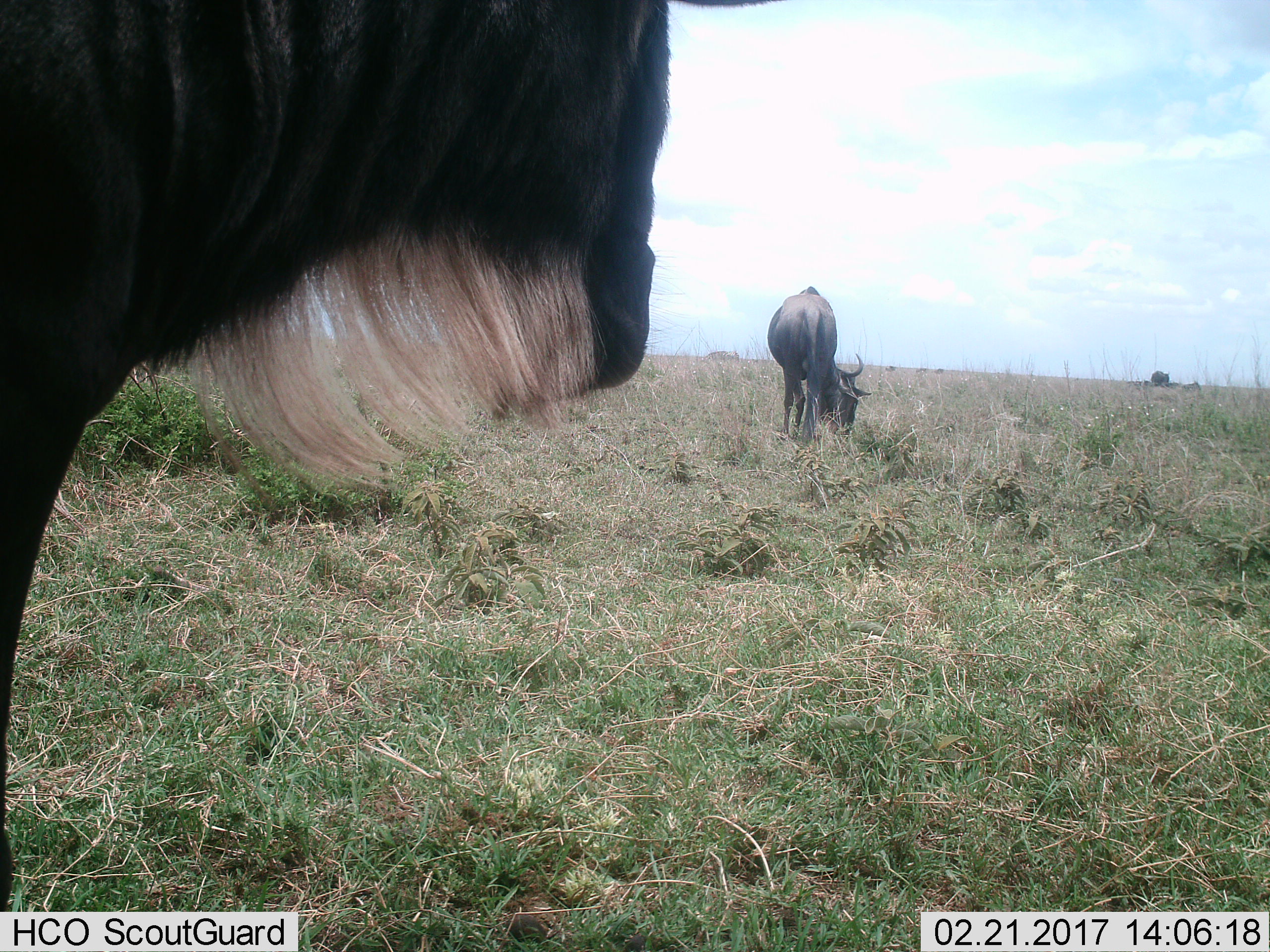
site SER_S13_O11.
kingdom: Animalia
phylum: Chordata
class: Mammalia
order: Artiodactyla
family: Bovidae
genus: Connochaetes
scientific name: Connochaetes taurinus taurinus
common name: blue wildebeest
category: wildebeestblue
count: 2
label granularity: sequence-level